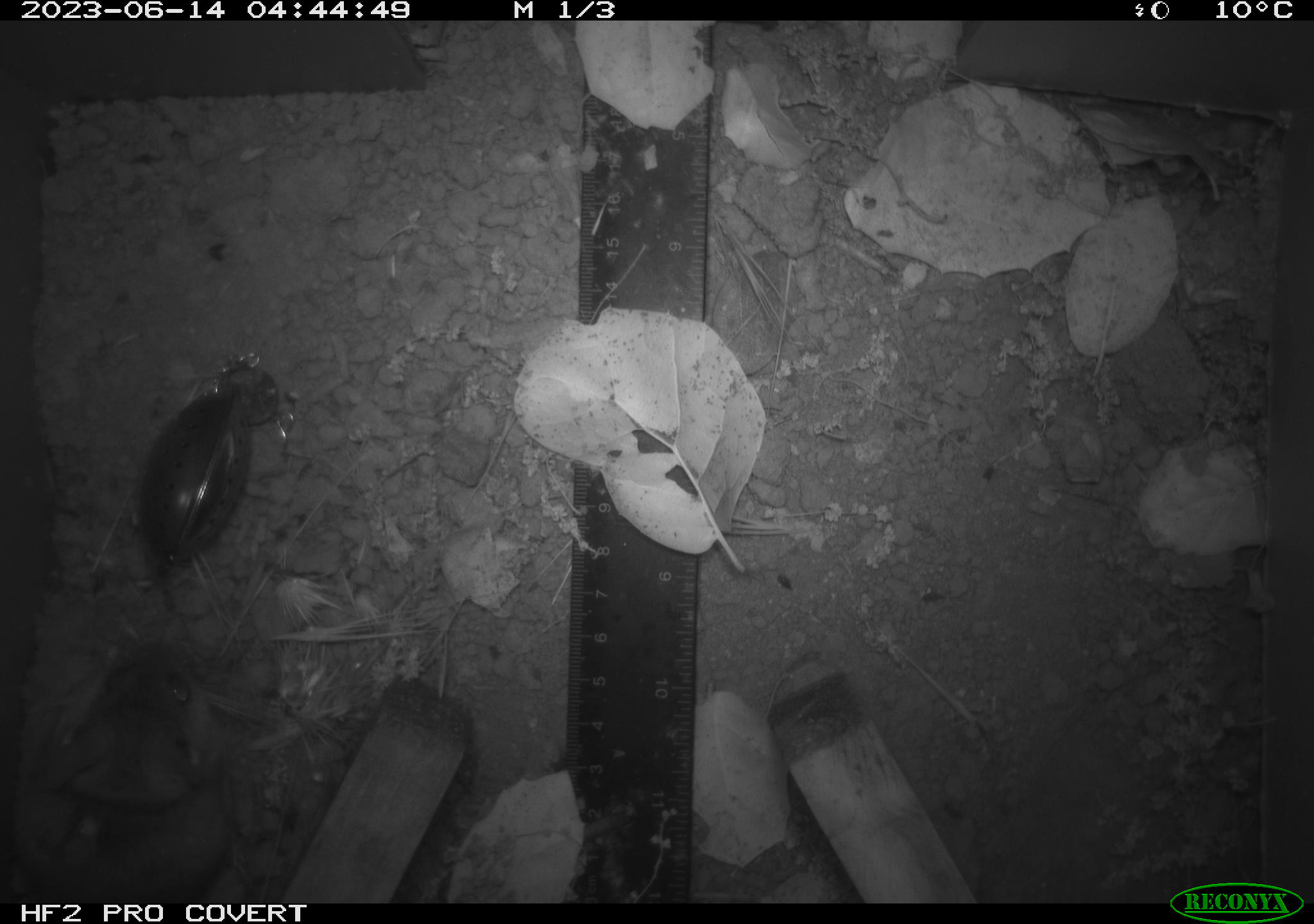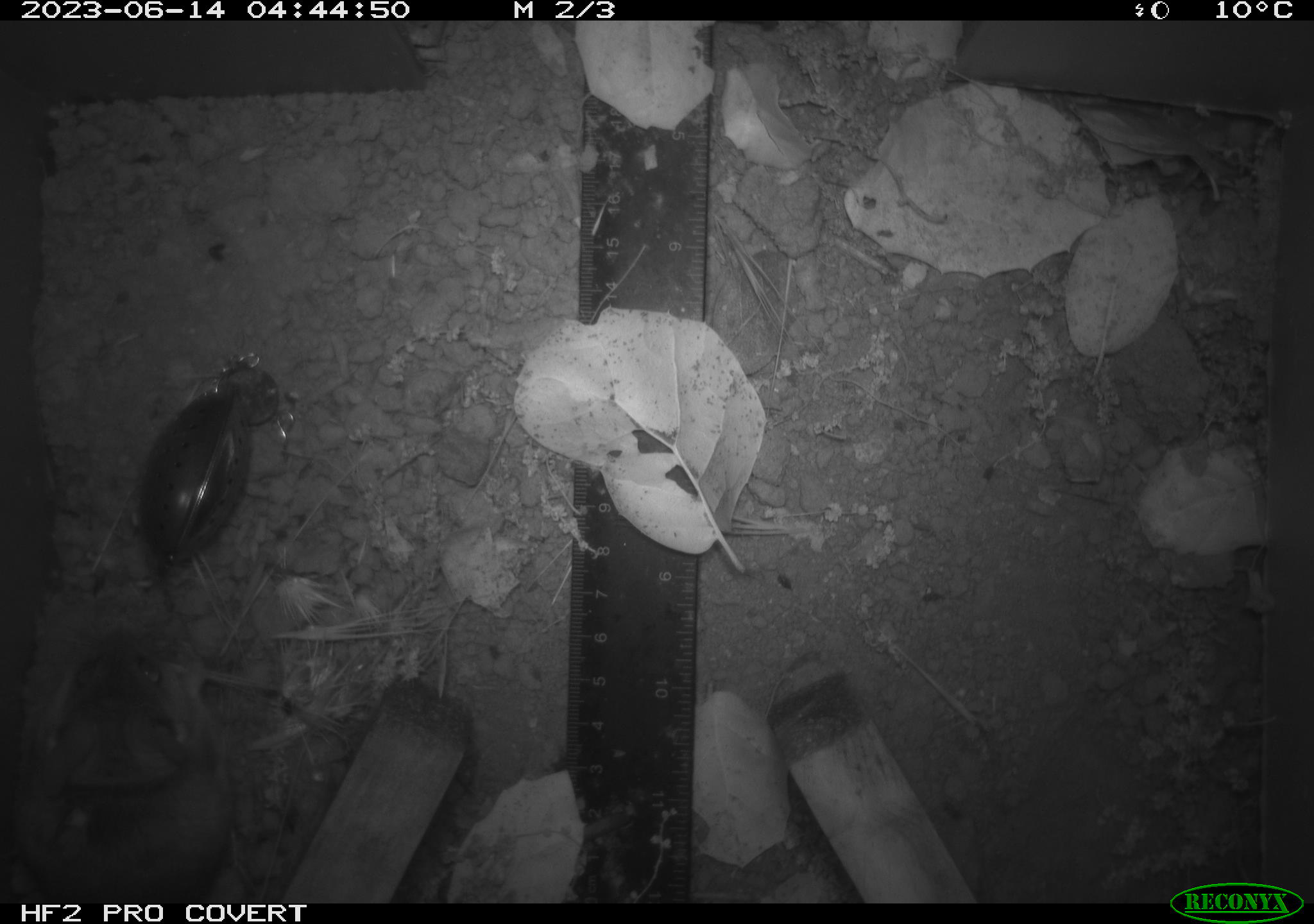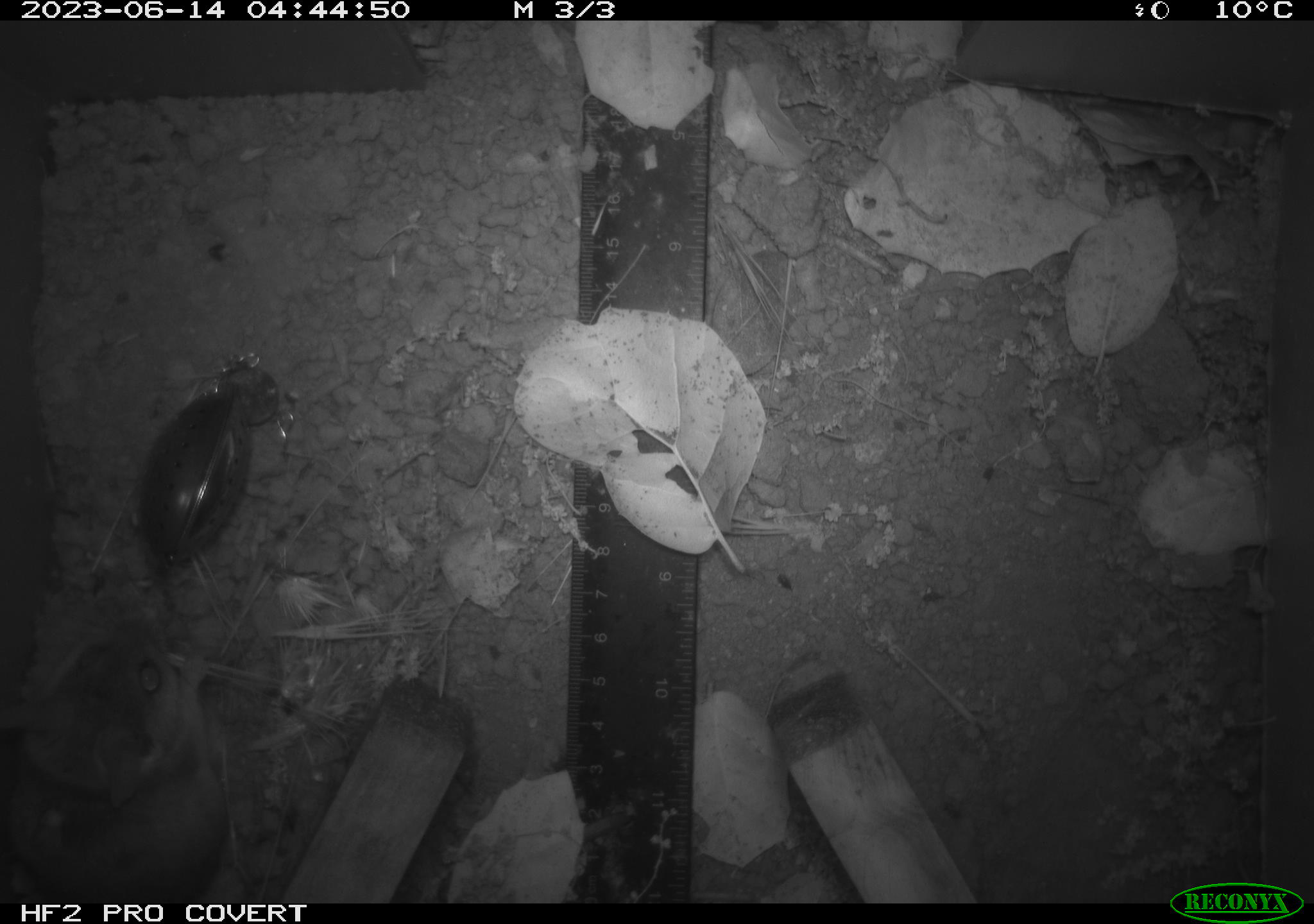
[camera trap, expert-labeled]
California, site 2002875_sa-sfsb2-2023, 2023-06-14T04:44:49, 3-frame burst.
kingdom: Animalia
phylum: Chordata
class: Mammalia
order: Rodentia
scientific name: Rodentia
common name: mouse species